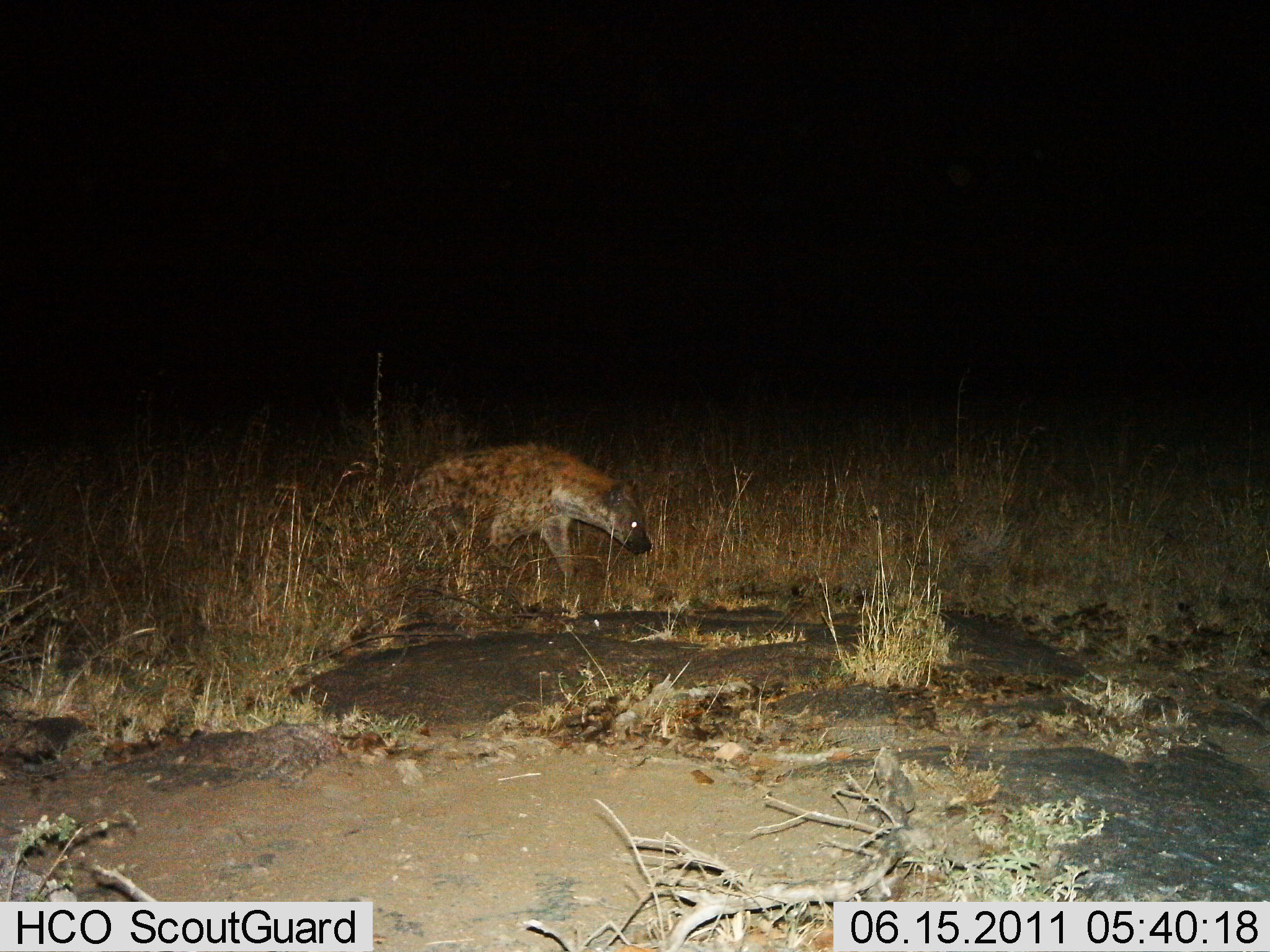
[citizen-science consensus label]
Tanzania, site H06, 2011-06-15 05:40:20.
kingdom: Animalia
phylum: Chordata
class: Mammalia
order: Carnivora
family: Hyaenidae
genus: Crocuta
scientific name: Crocuta crocuta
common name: spotted hyena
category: hyenaspotted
Hyenaspotted (spotted hyena) (Crocuta crocuta), count 1. Behavior (volunteer vote fractions): standing 38%, resting 0%, moving 62%, interacting 0%. Young present (vote fraction): 0%. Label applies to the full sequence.